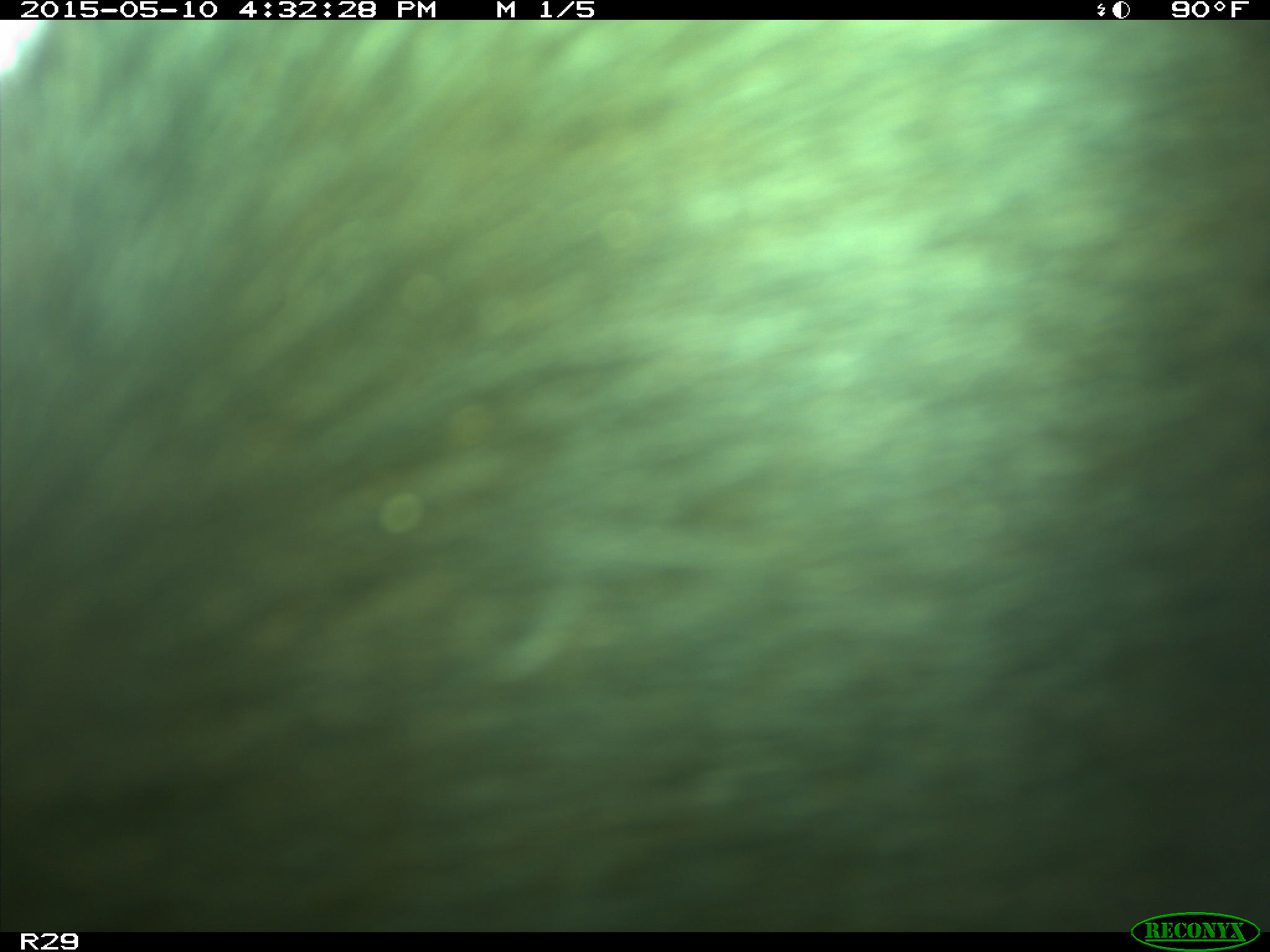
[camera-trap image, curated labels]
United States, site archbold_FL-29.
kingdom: Animalia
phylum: Chordata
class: Mammalia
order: Artiodactyla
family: Bovidae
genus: Bos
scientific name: Bos taurus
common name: domestic cow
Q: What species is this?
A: Bos taurus (domestic cow).